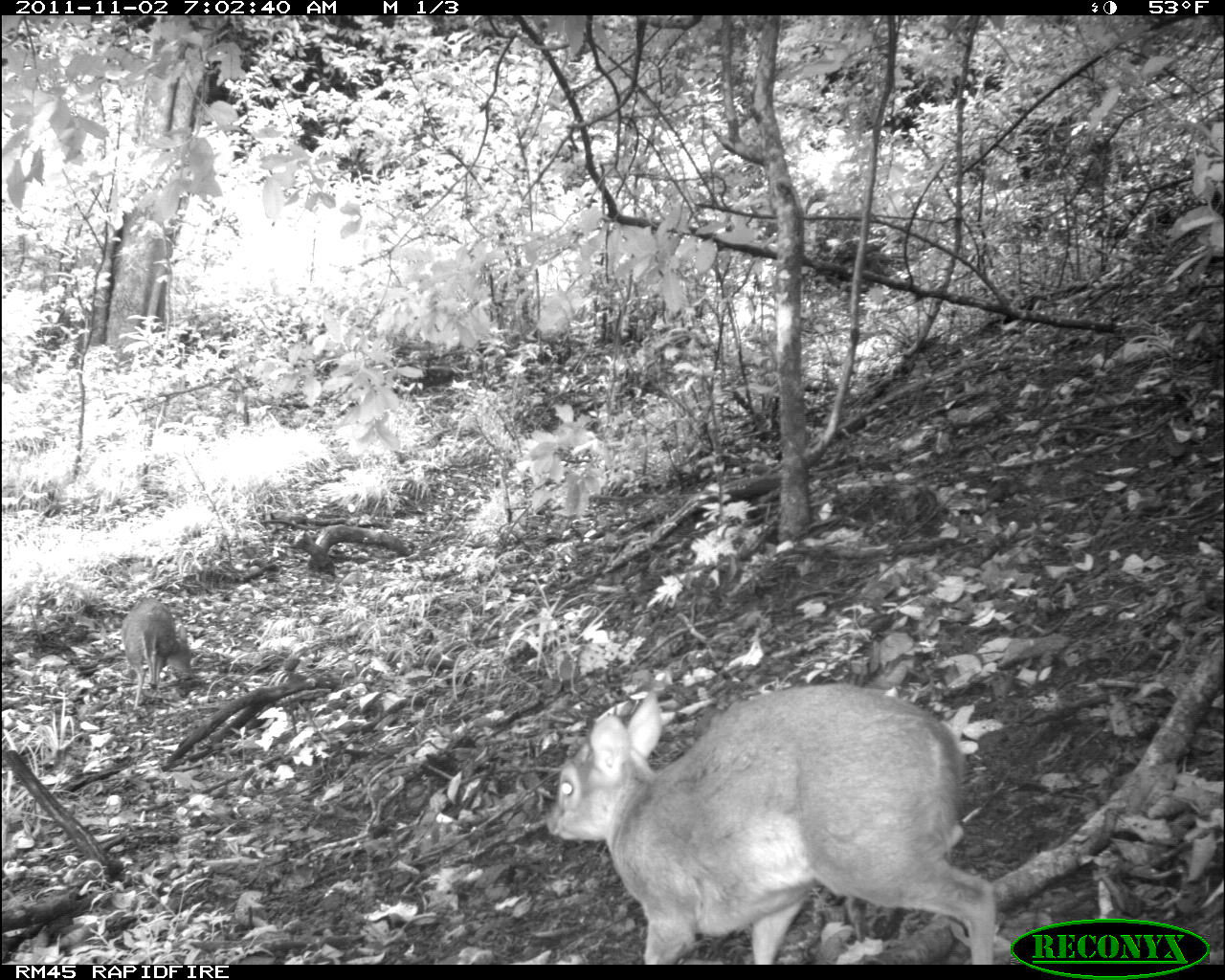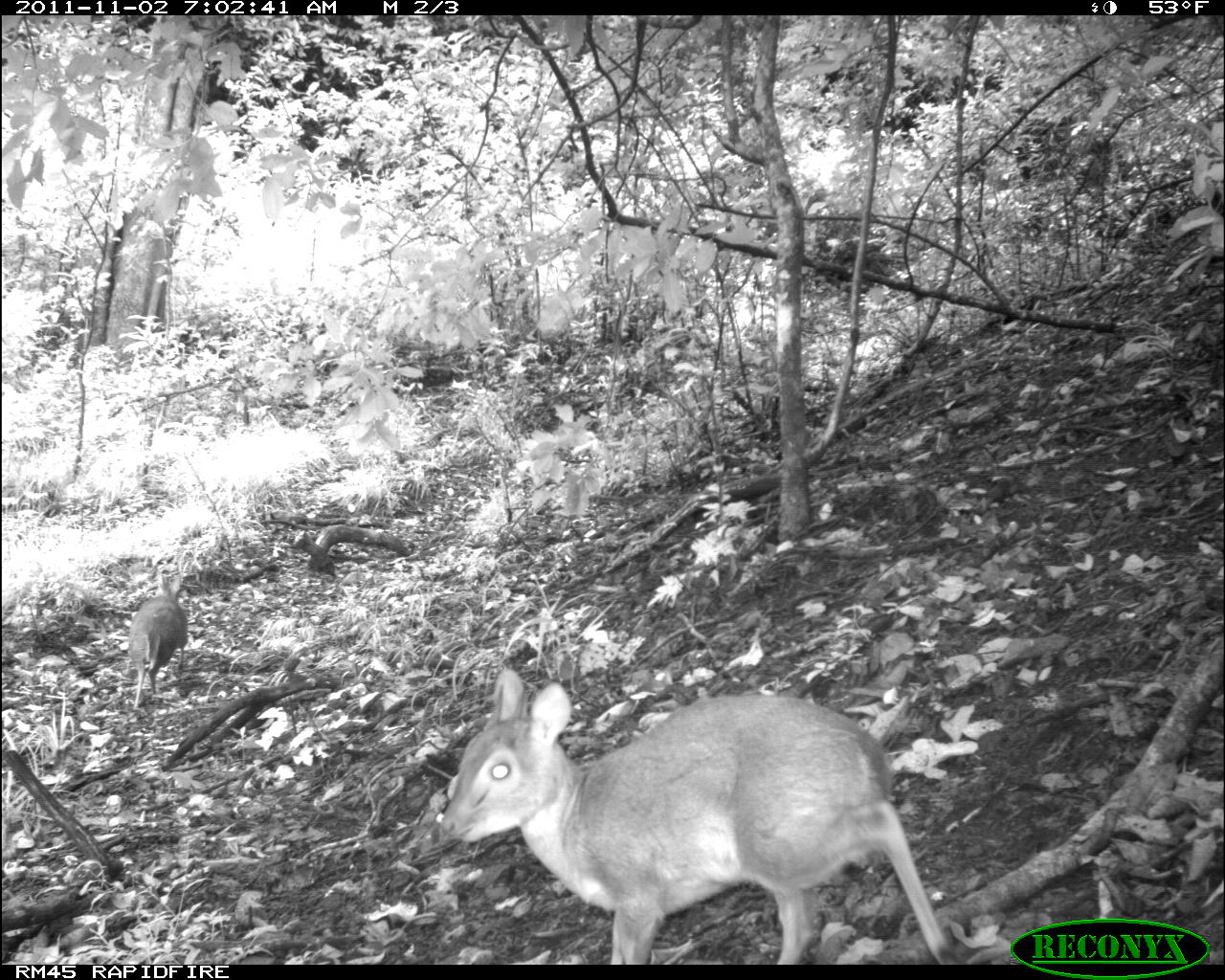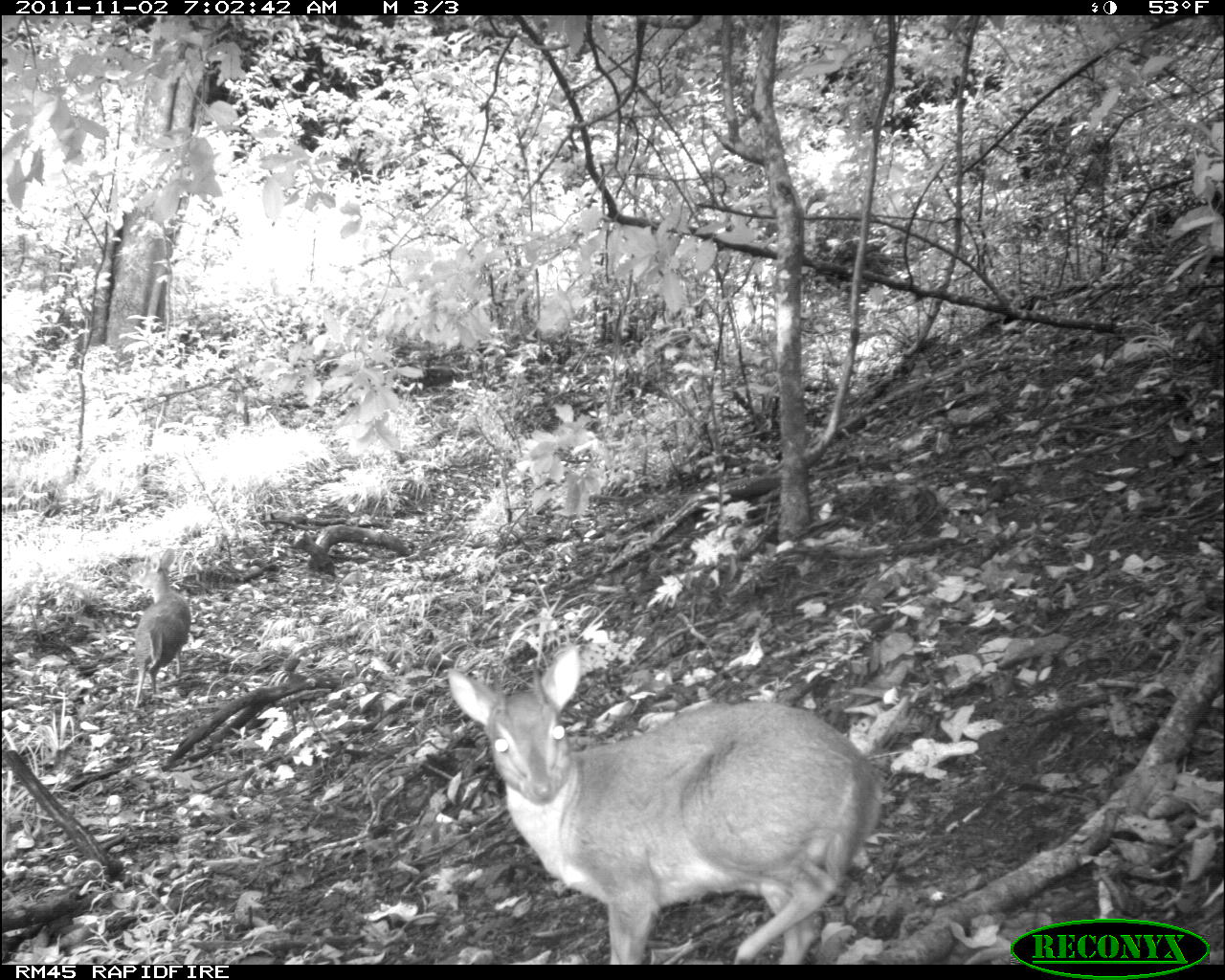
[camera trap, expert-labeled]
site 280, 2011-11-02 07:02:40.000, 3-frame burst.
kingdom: Animalia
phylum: Chordata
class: Mammalia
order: Artiodactyla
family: Bovidae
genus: Nesotragus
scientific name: Nesotragus moschatus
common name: suni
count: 2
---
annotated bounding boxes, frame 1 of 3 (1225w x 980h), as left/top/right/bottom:
nesotragus moschatus: 545/682/999/965; 121/597/193/711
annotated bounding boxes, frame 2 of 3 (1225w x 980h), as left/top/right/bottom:
nesotragus moschatus: 440/666/949/966; 127/572/188/709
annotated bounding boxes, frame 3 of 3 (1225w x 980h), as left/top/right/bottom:
nesotragus moschatus: 446/643/886/964; 129/548/192/708